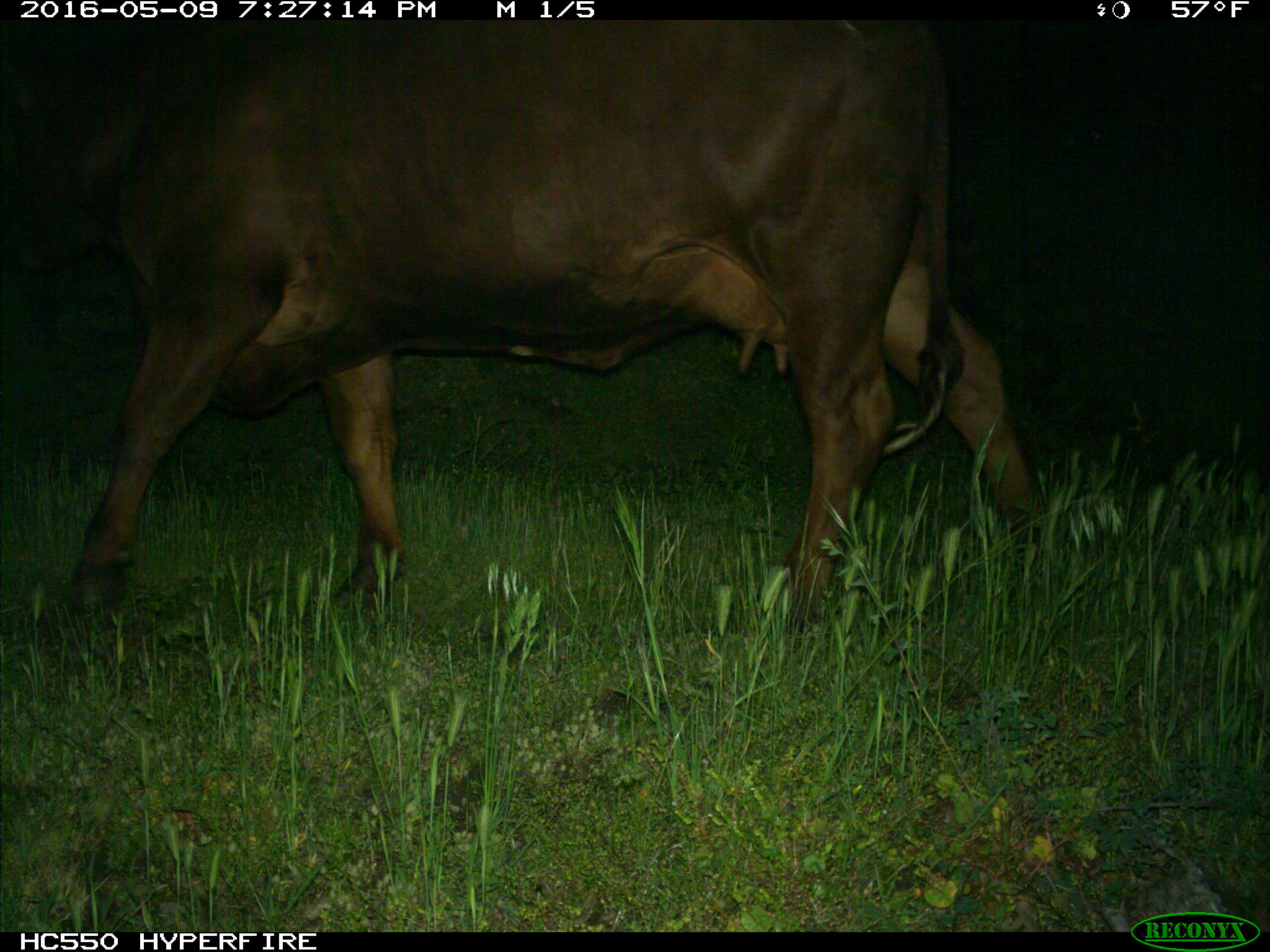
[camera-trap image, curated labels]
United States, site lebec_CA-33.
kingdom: Animalia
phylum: Chordata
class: Mammalia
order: Artiodactyla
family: Bovidae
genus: Bos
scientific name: Bos taurus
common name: domestic cow